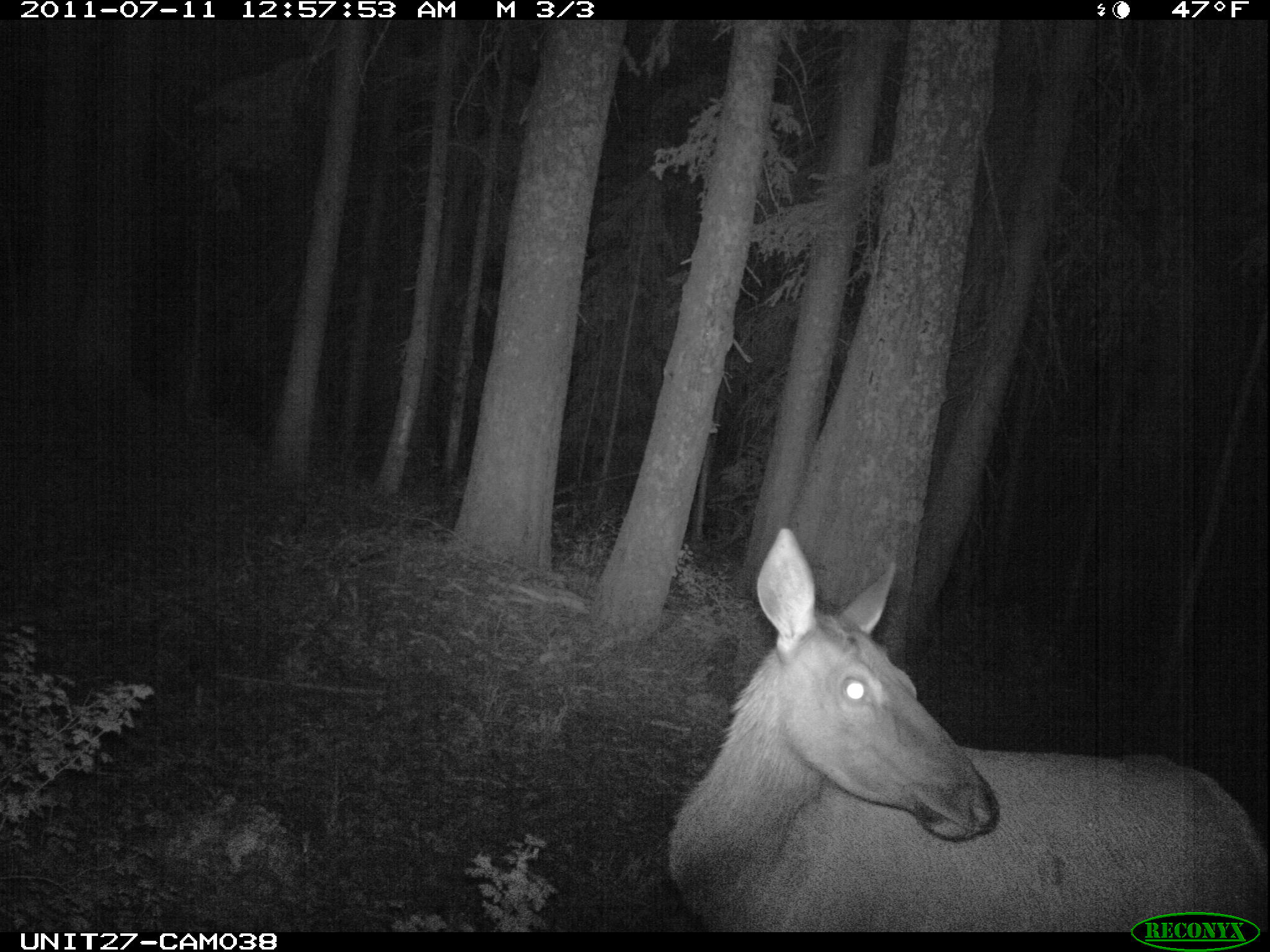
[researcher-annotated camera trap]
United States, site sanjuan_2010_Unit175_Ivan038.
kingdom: Animalia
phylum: Chordata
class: Mammalia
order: Artiodactyla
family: Cervidae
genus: Cervus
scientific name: Cervus elaphus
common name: red deer